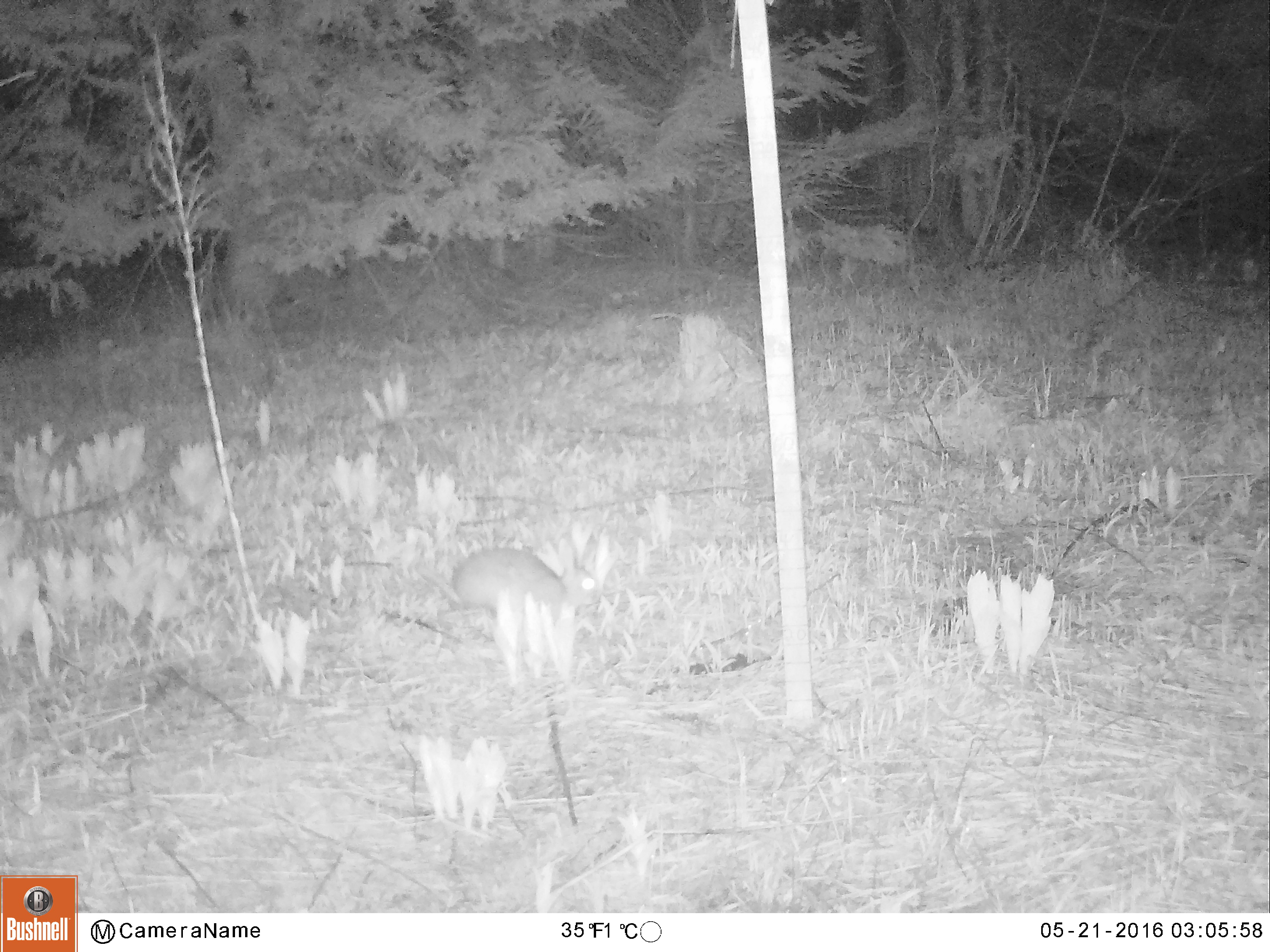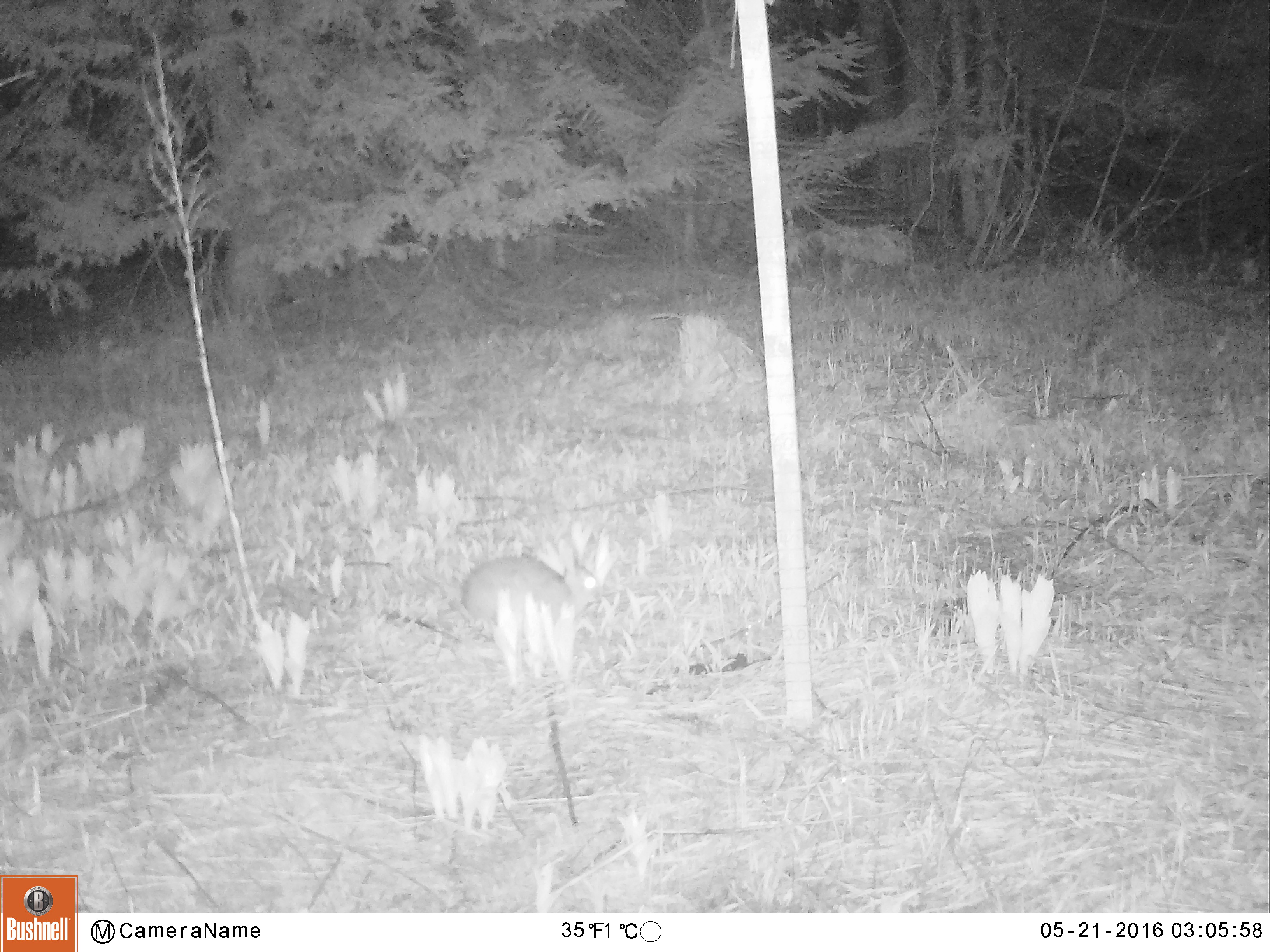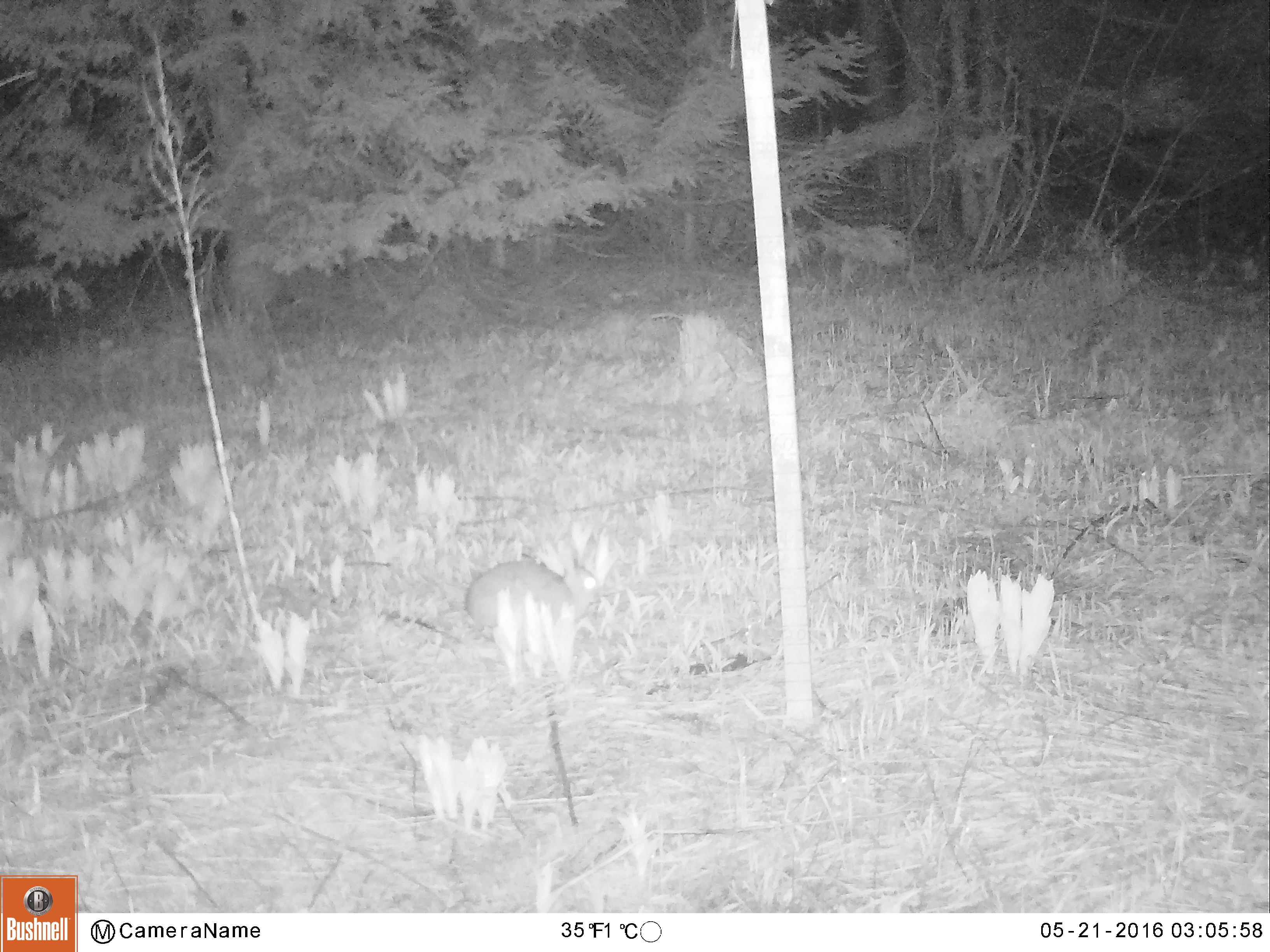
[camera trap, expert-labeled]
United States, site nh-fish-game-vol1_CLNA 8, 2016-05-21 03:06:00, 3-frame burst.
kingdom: Animalia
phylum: Chordata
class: Mammalia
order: Lagomorpha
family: Leporidae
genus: Lepus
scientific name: Lepus americanus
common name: snowshoe hare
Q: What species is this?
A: Snowshoe hare (Lepus americanus).